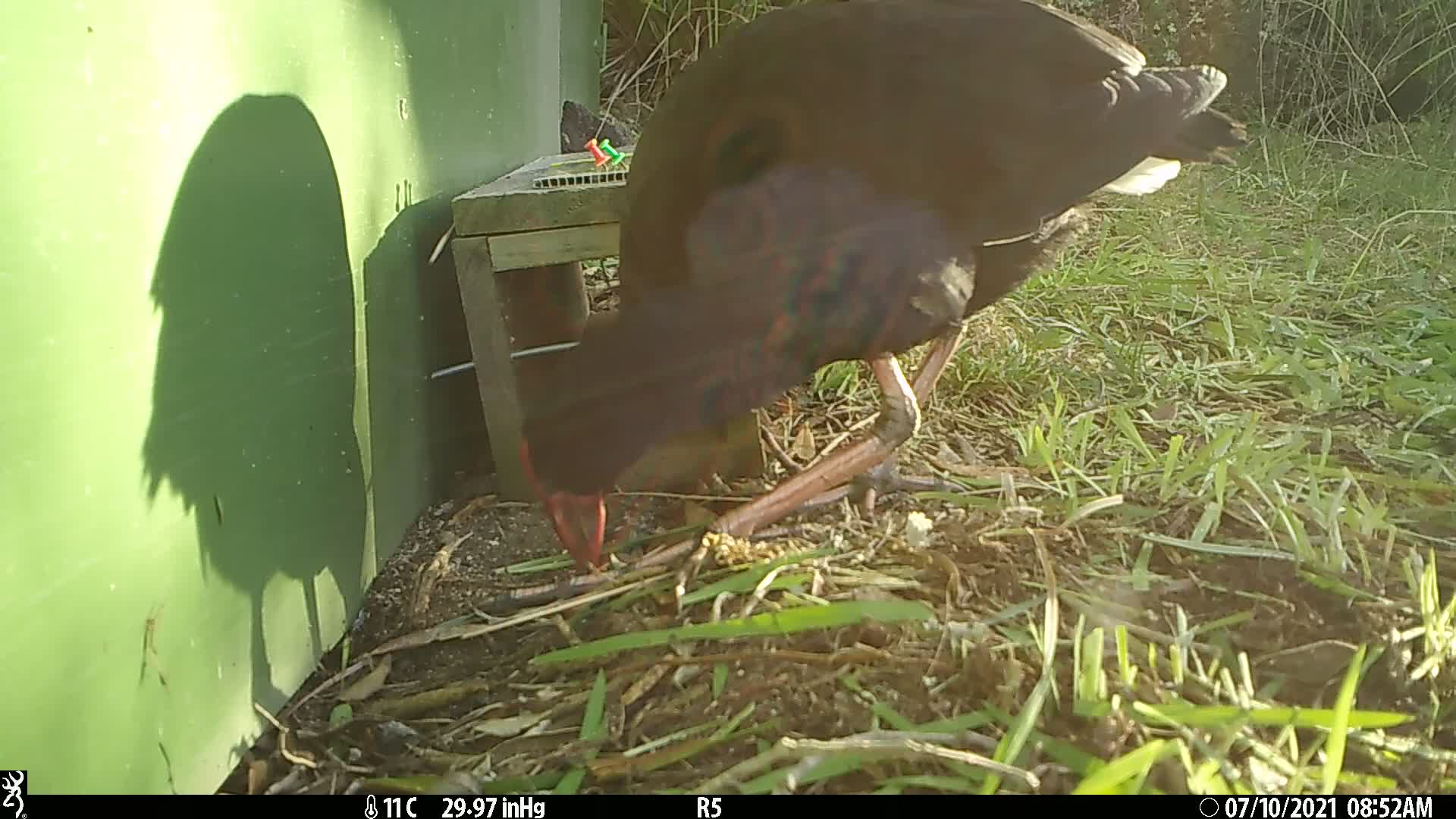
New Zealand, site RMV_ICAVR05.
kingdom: Animalia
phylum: Chordata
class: Aves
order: Gruiformes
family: Rallidae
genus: Porphyrio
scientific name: Porphyrio melanotus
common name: australasian swamphen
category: pukeko